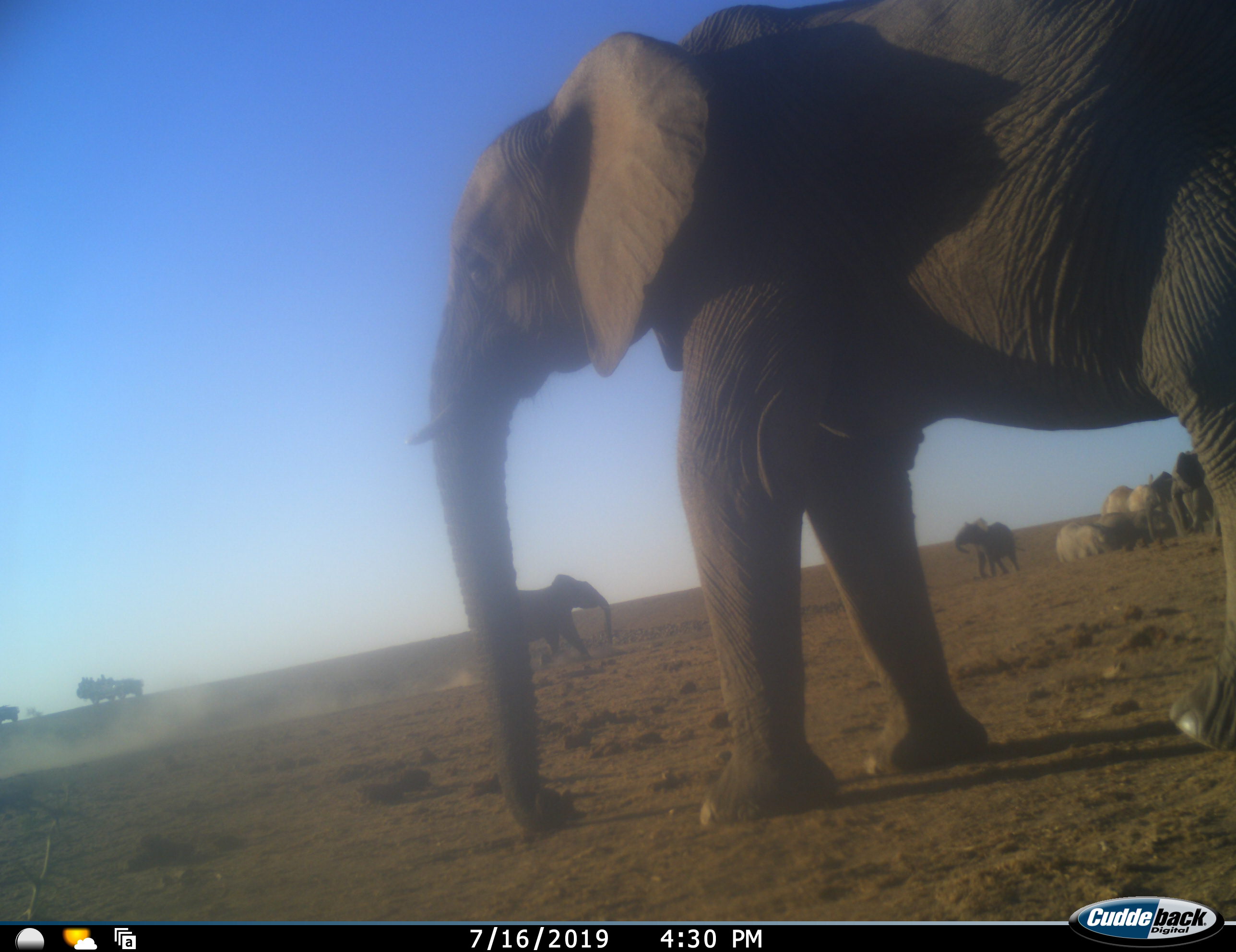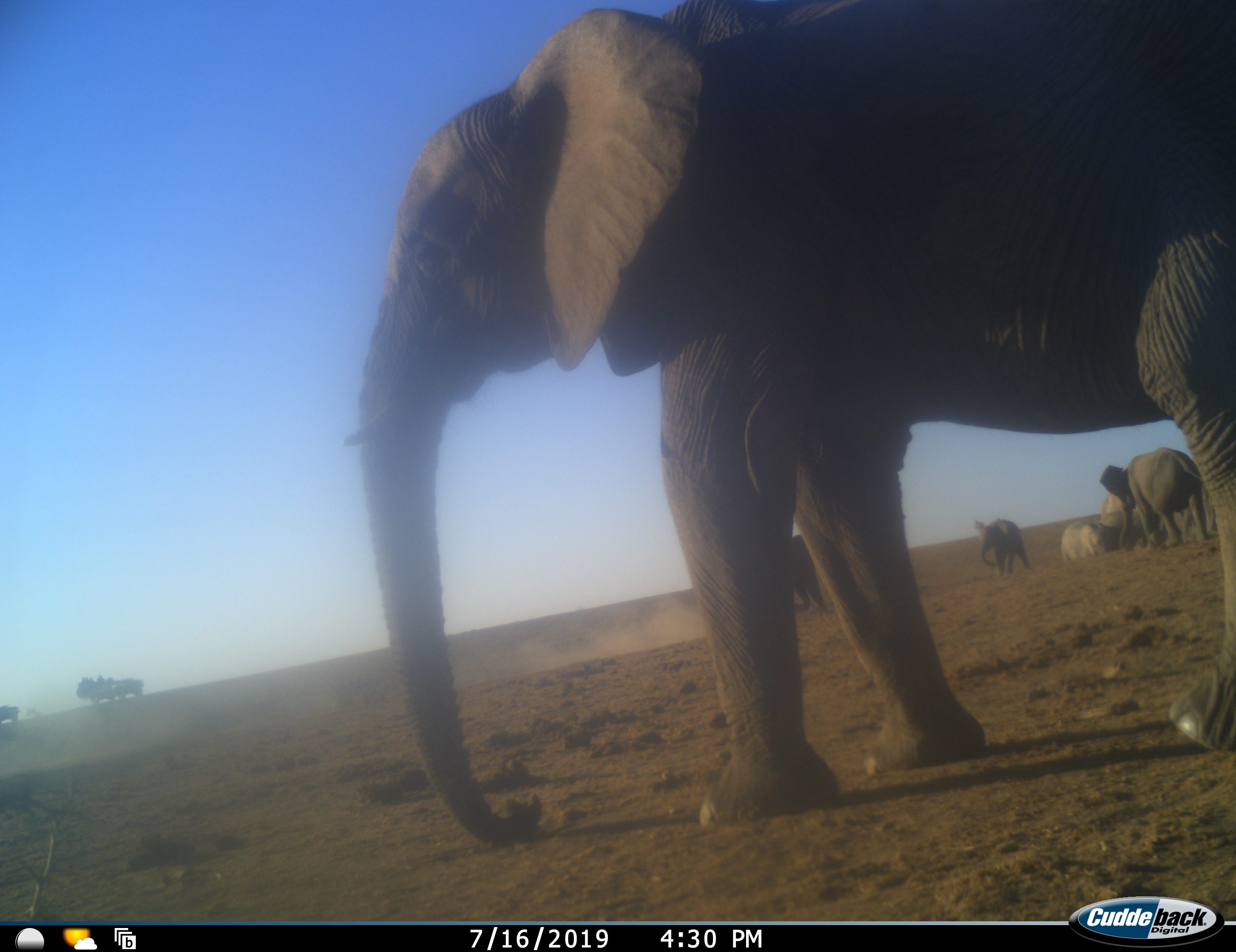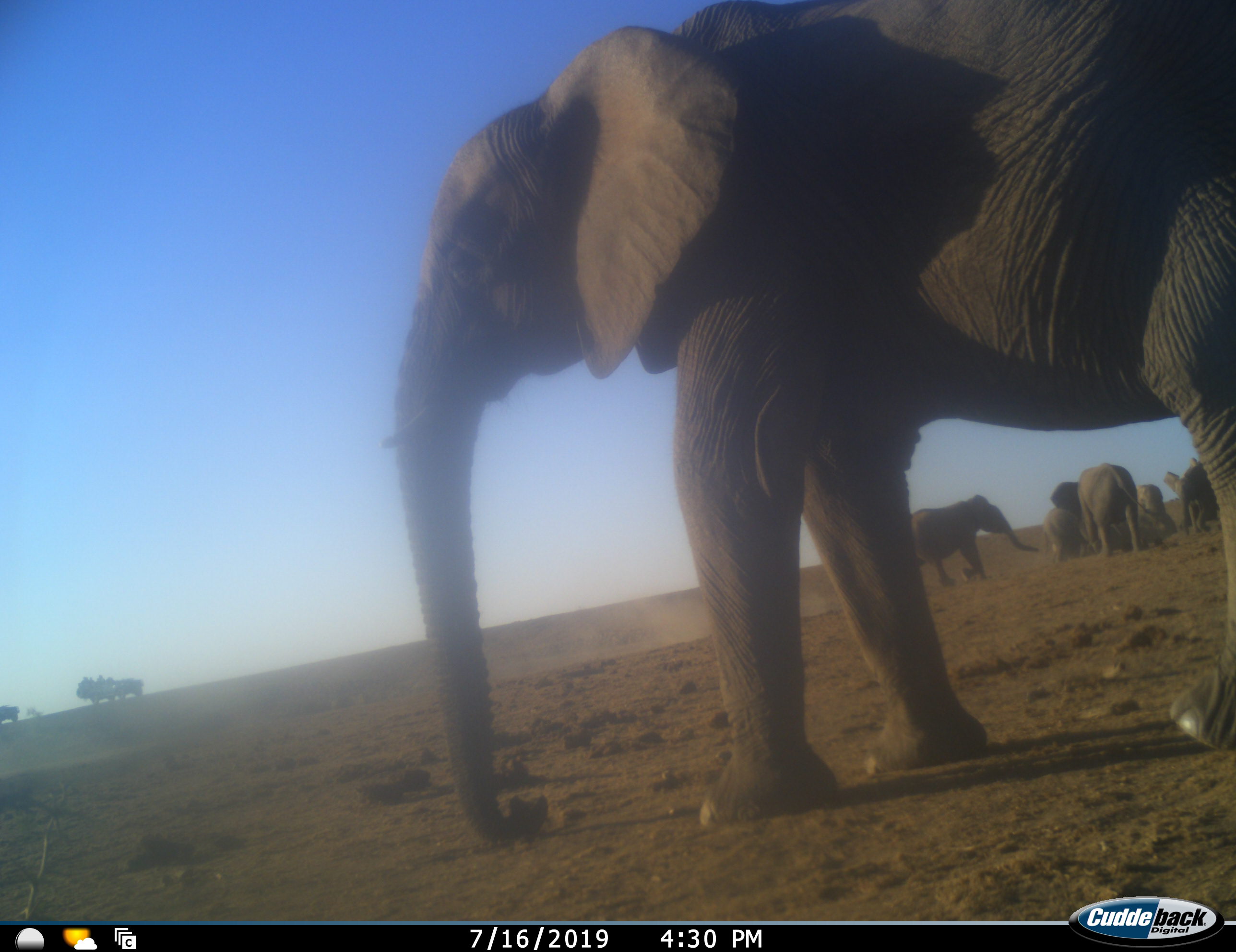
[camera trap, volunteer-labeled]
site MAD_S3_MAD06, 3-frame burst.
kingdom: Animalia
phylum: Chordata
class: Mammalia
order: Proboscidea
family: Elephantidae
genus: Loxodonta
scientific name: Loxodonta africana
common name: african bush elephant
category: elephant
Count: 7.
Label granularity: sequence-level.